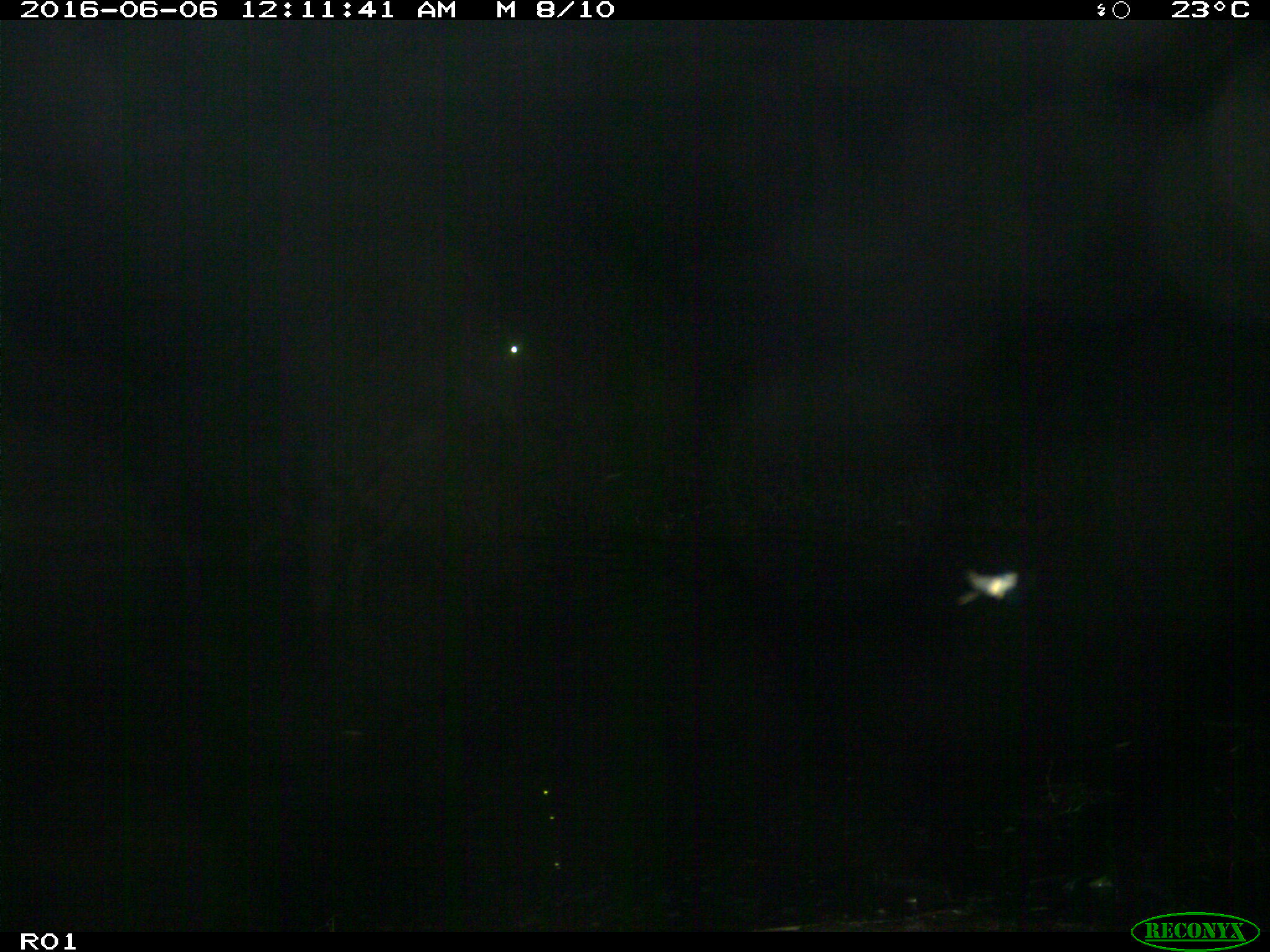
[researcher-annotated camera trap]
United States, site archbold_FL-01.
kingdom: Animalia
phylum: Chordata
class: Mammalia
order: Artiodactyla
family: Bovidae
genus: Bos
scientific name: Bos taurus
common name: domestic cow